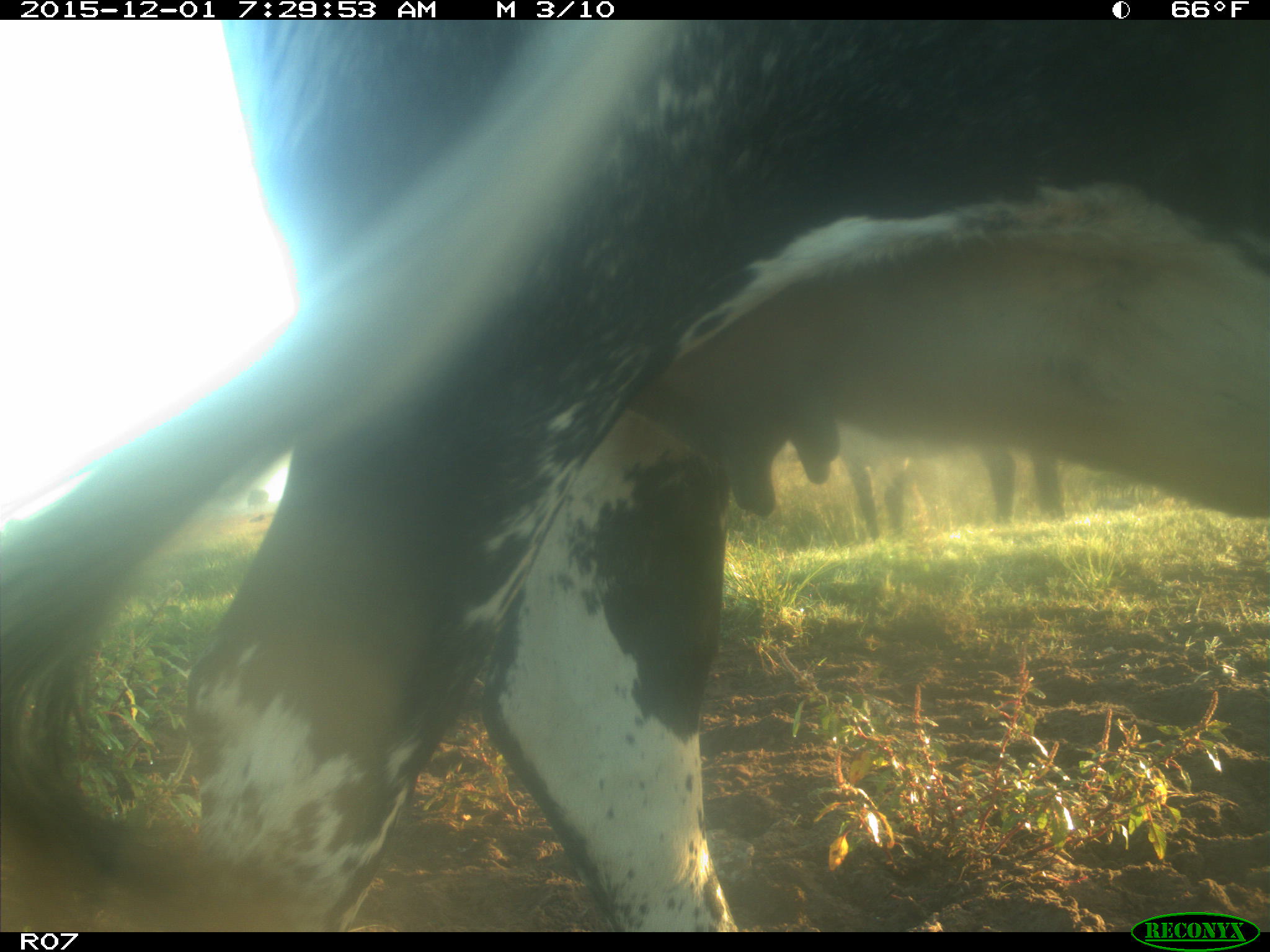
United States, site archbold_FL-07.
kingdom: Animalia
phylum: Chordata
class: Mammalia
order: Artiodactyla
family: Bovidae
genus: Bos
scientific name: Bos taurus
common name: domestic cow